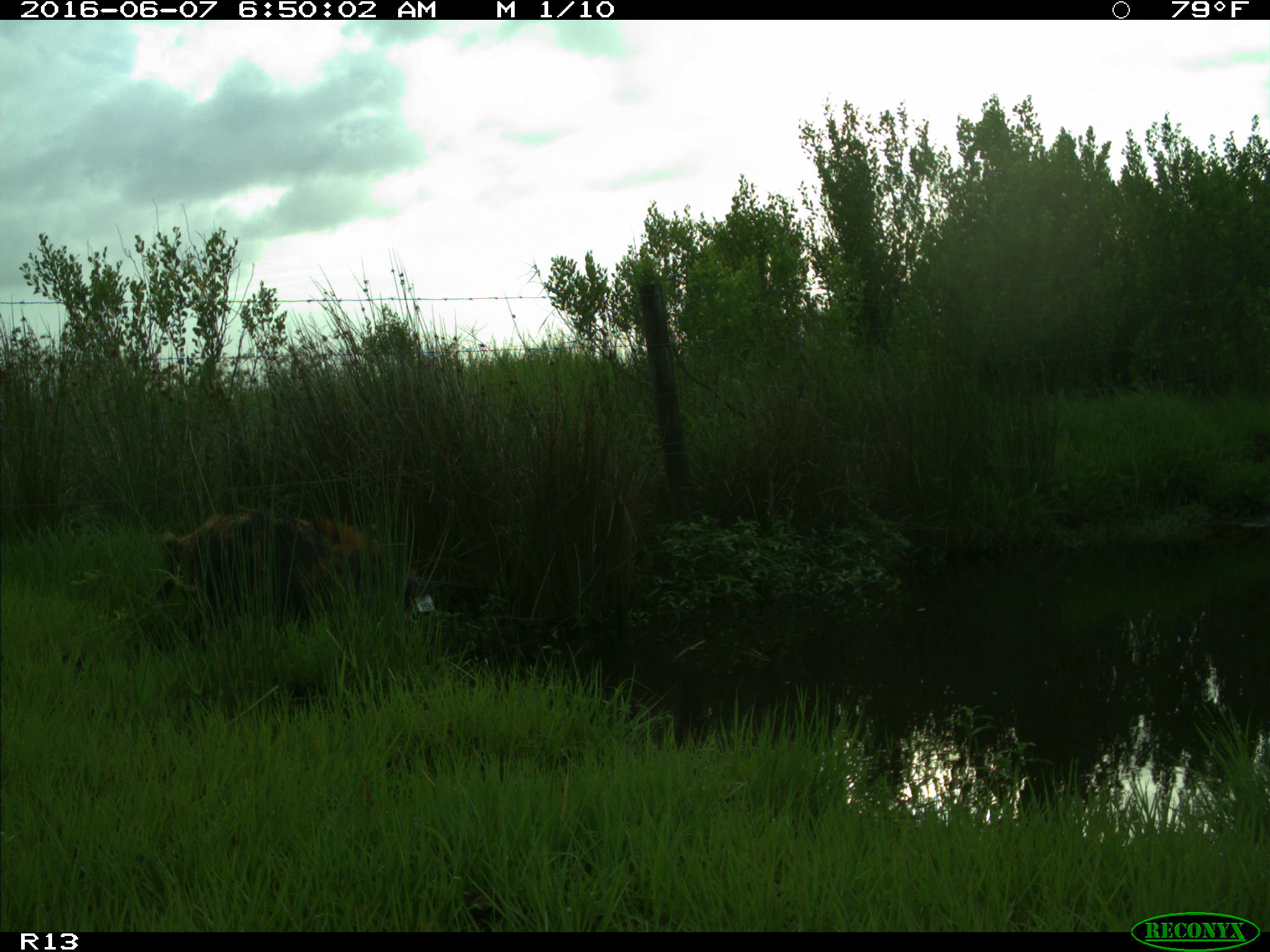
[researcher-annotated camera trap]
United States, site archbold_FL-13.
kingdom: Animalia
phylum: Chordata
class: Mammalia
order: Artiodactyla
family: Suidae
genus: Sus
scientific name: Sus scrofa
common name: wild boar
Sus scrofa (wild boar).